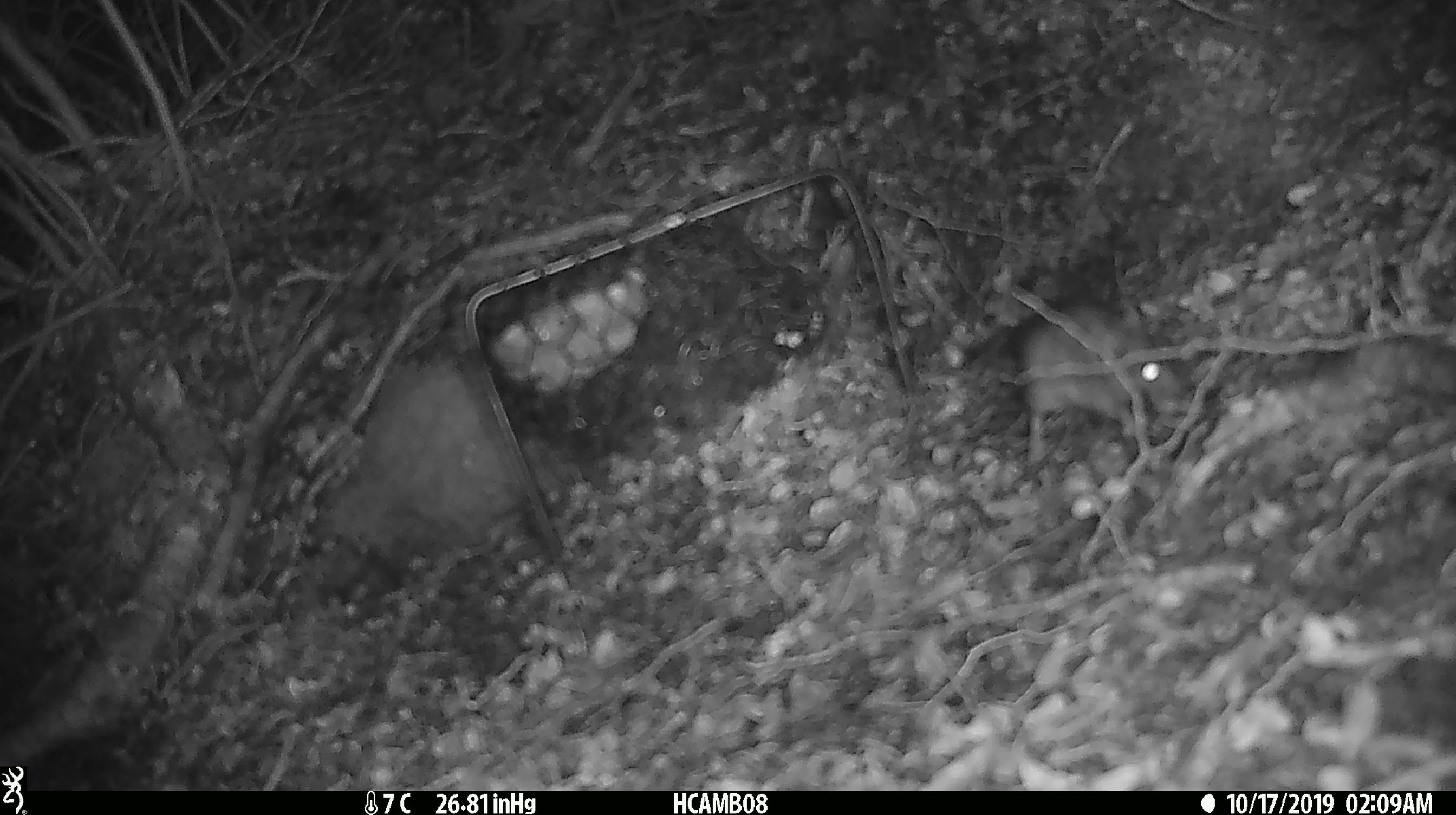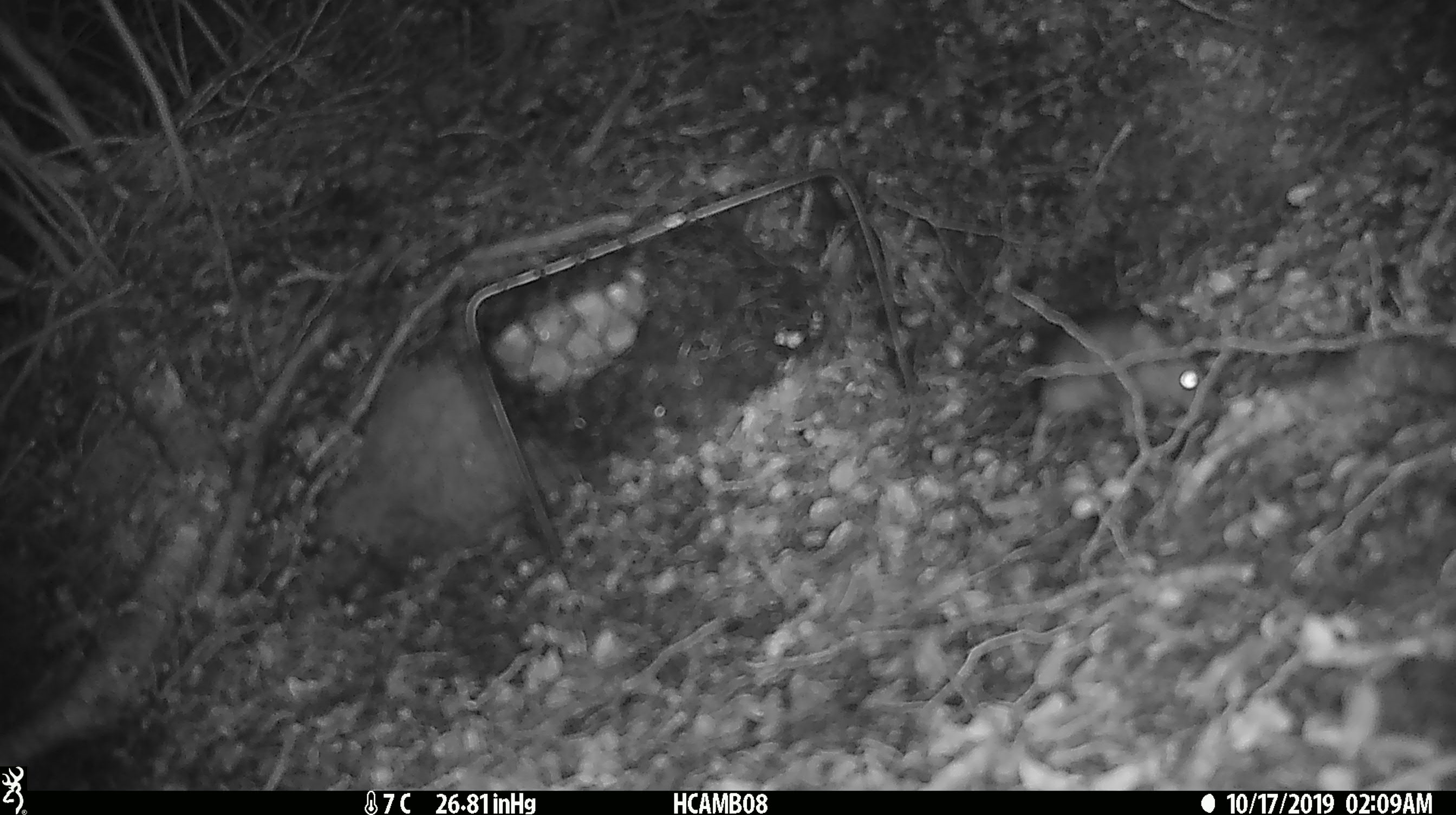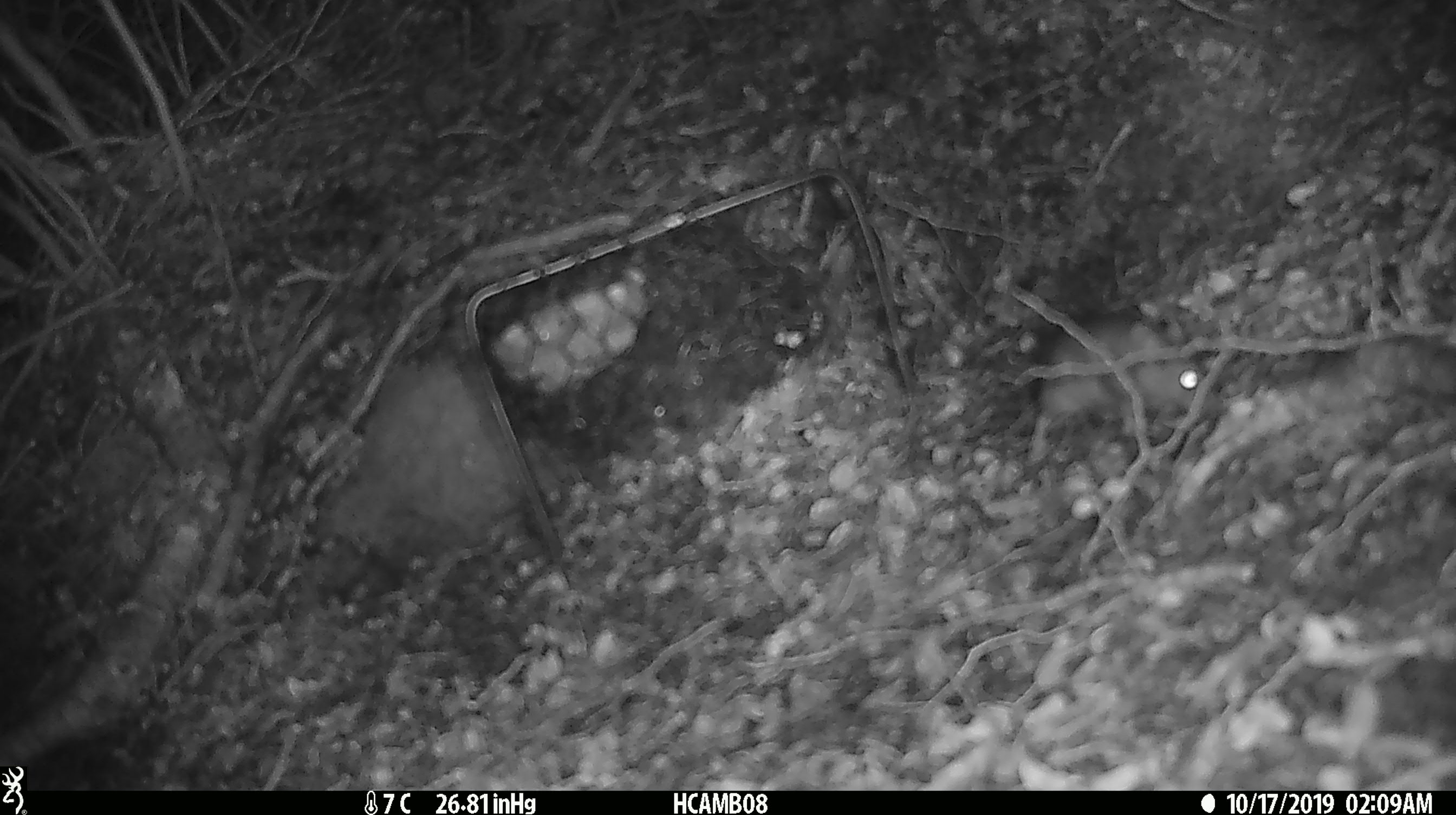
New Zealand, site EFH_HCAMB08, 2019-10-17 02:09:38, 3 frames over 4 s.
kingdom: Animalia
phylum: Chordata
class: Mammalia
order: Rodentia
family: Muridae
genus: Mus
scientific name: Mus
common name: mouse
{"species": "mouse (Mus)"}